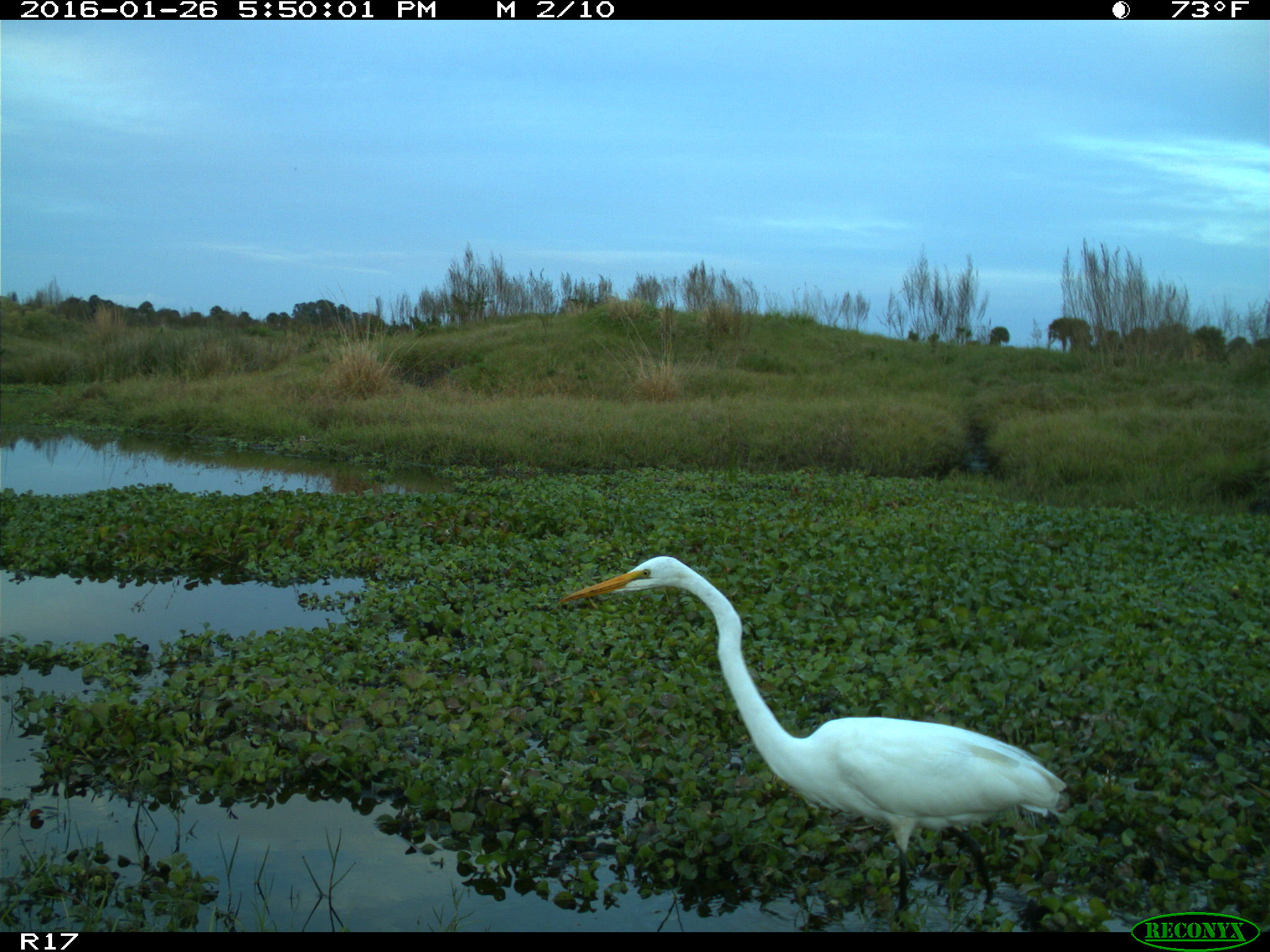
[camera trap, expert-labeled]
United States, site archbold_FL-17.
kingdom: Animalia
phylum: Chordata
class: Aves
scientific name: Aves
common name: birds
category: unidentified bird